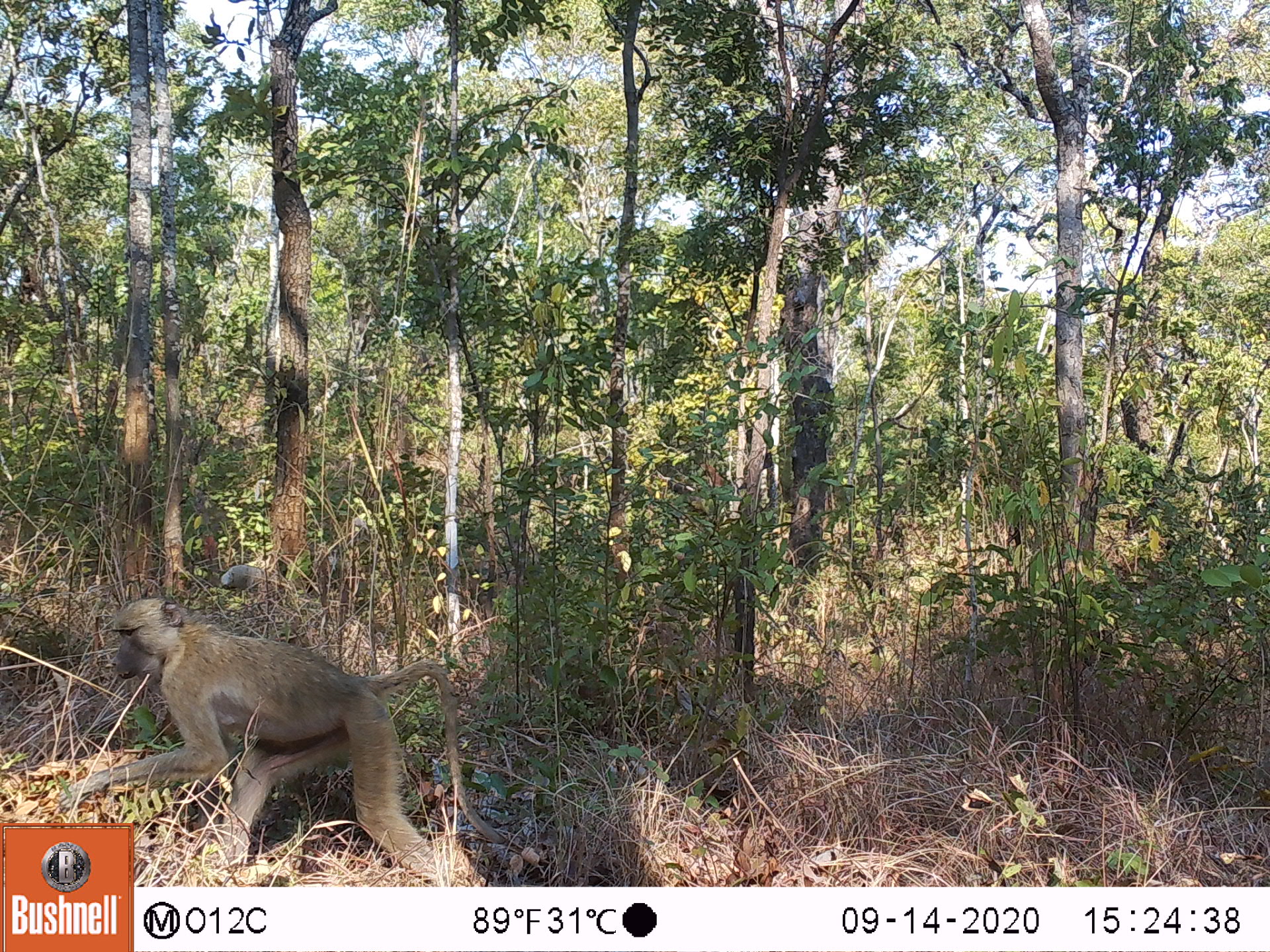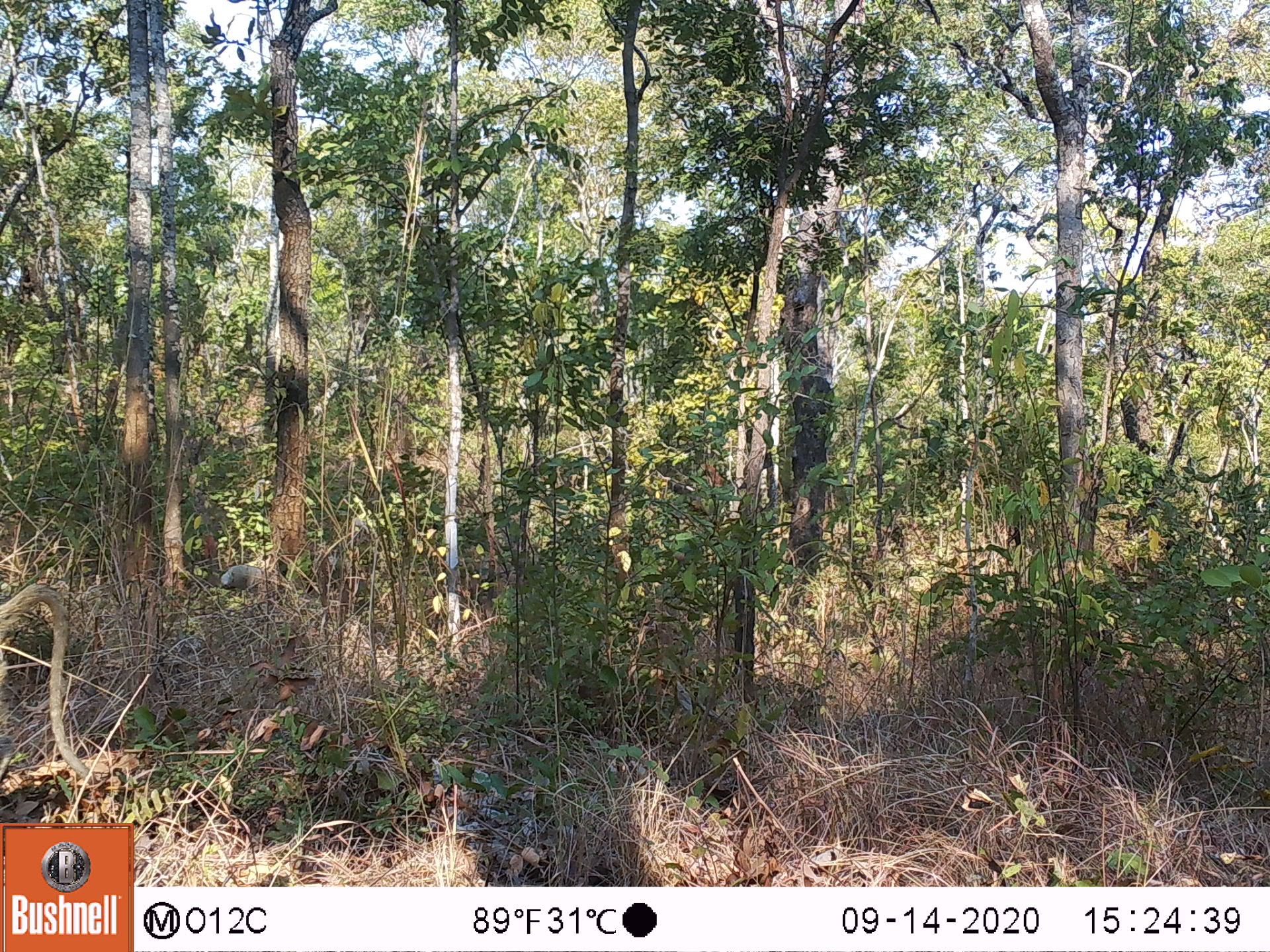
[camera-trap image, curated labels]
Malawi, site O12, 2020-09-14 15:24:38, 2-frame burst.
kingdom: Animalia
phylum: Chordata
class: Mammalia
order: Primates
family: Cercopithecidae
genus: Papio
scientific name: Papio cynocephalus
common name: yellow baboon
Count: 1.